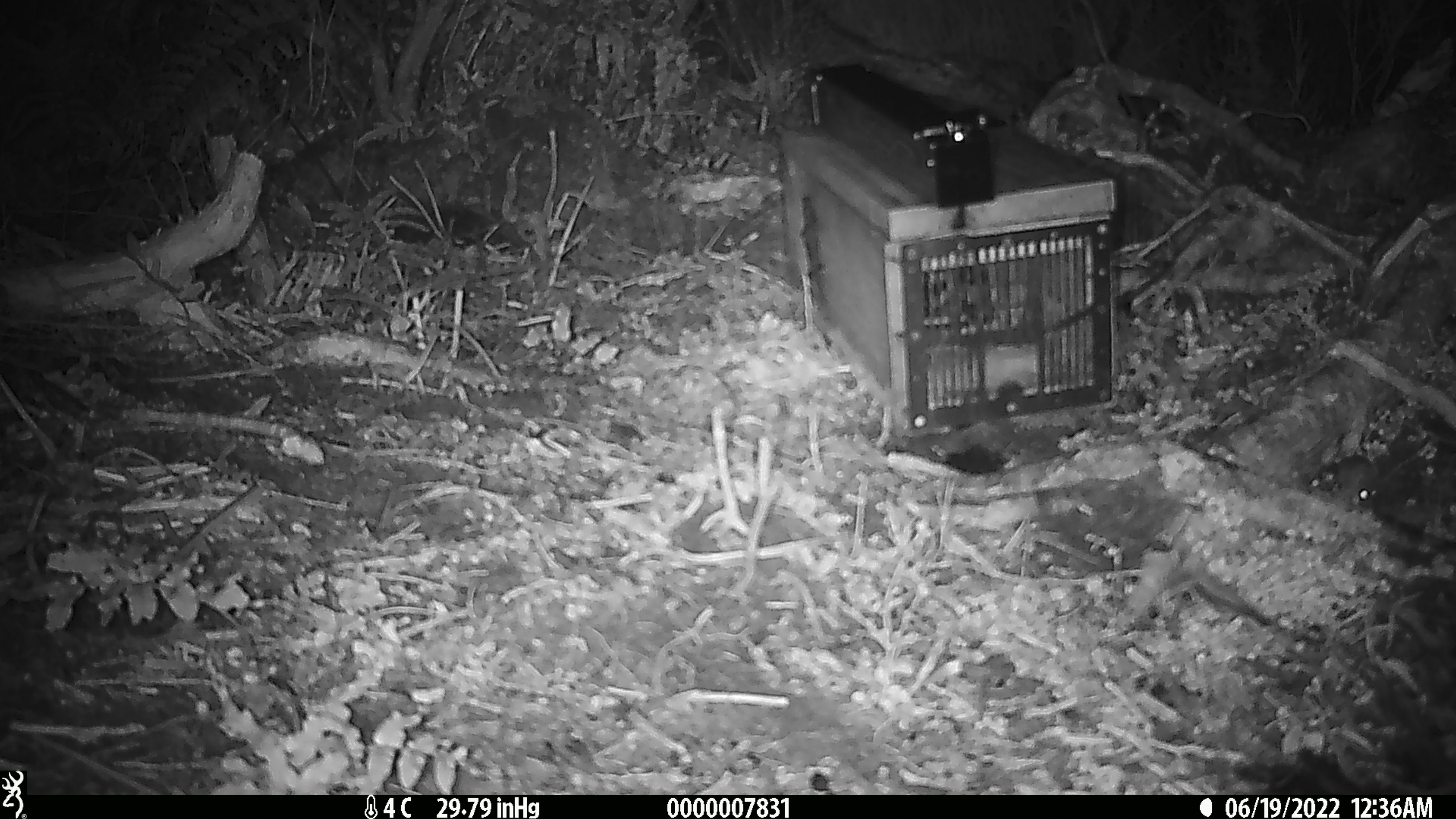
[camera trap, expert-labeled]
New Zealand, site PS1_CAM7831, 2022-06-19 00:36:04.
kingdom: Animalia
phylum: Chordata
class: Mammalia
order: Rodentia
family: Muridae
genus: Mus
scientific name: Mus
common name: mouse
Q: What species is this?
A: Mouse (Mus).